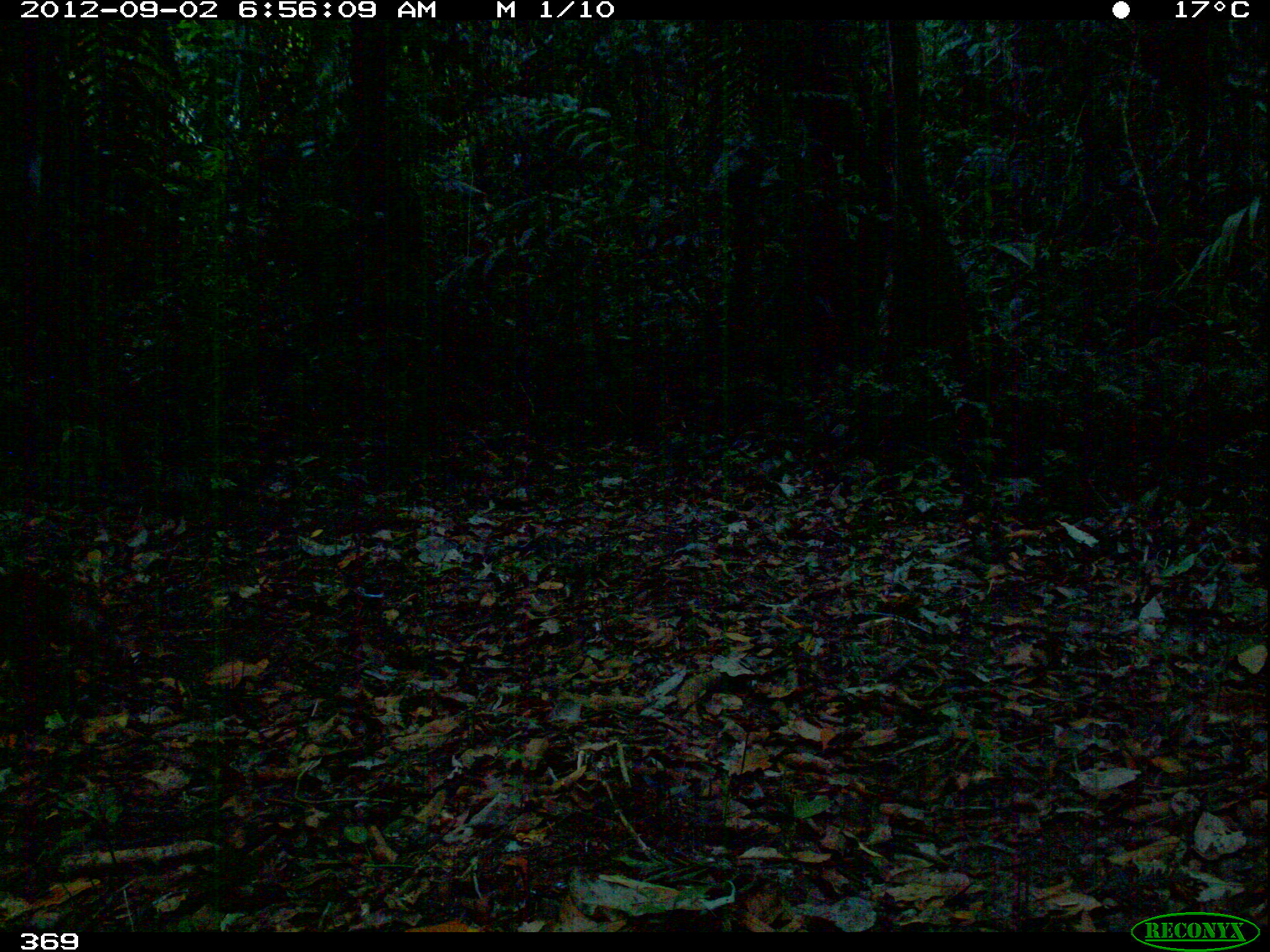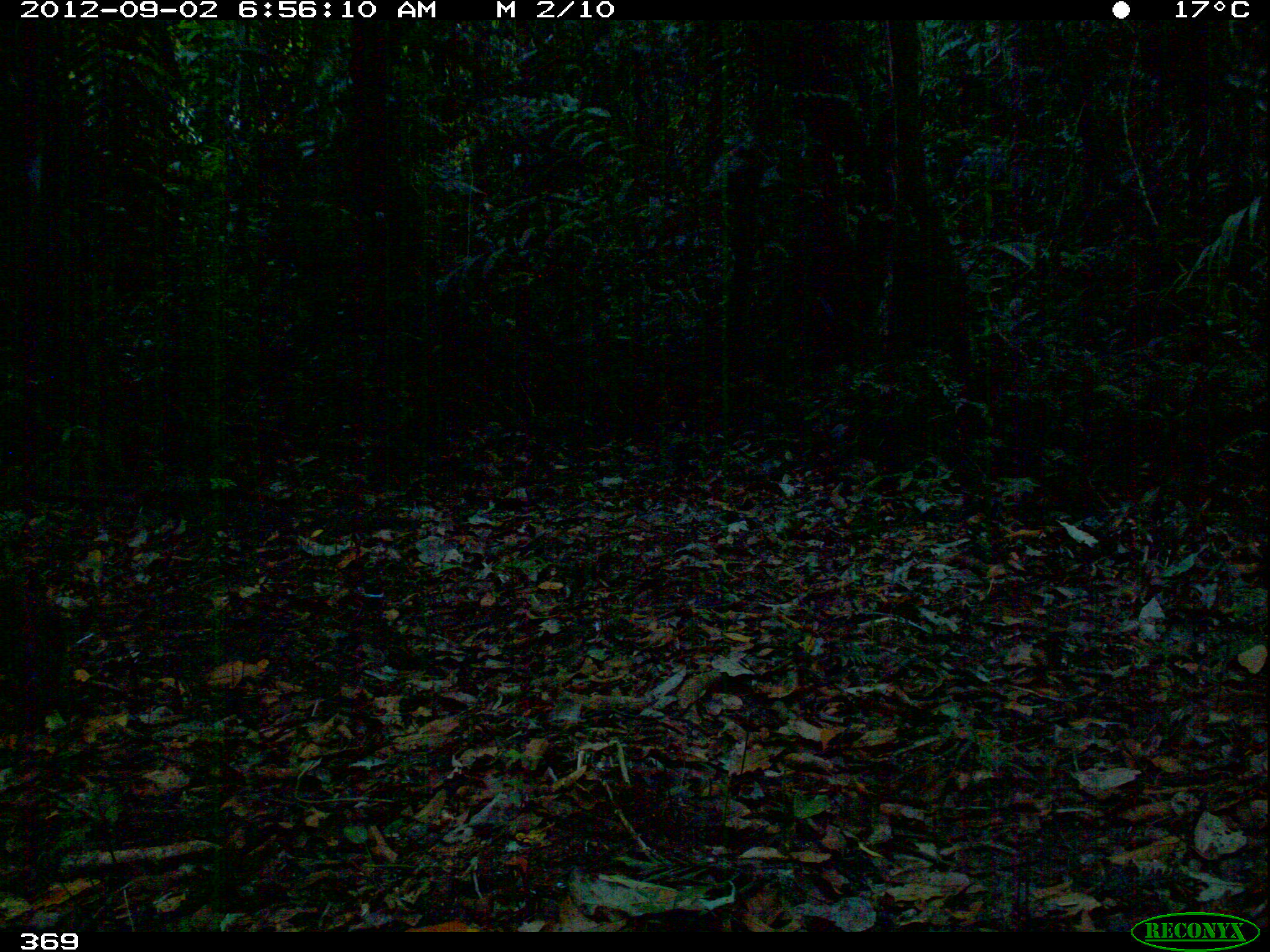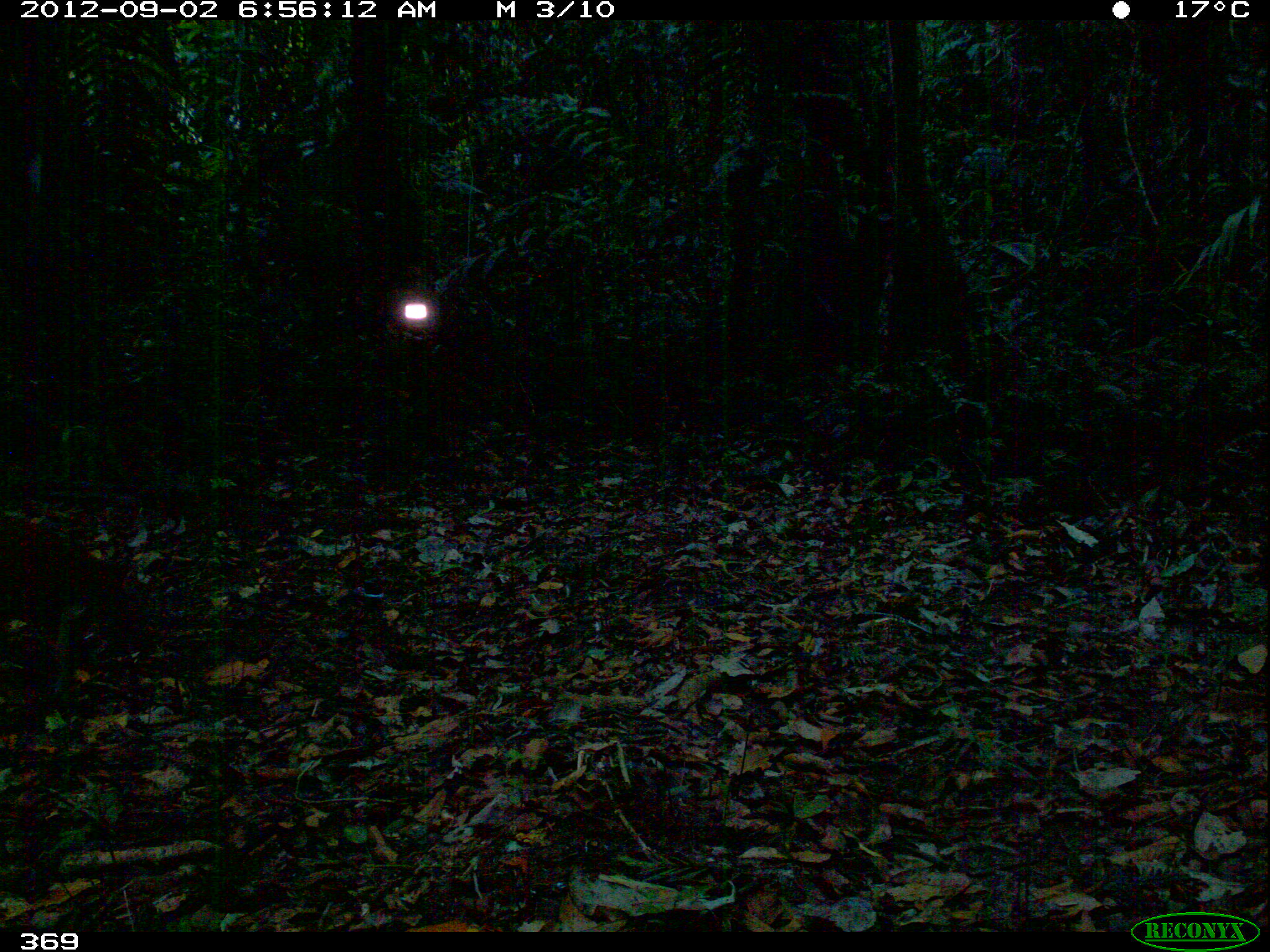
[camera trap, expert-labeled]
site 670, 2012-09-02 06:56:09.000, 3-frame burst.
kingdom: Animalia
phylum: Chordata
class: Mammalia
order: Rodentia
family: Dasyproctidae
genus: Dasyprocta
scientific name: Dasyprocta punctata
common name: central american agouti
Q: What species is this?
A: Dasyprocta punctata (central american agouti).